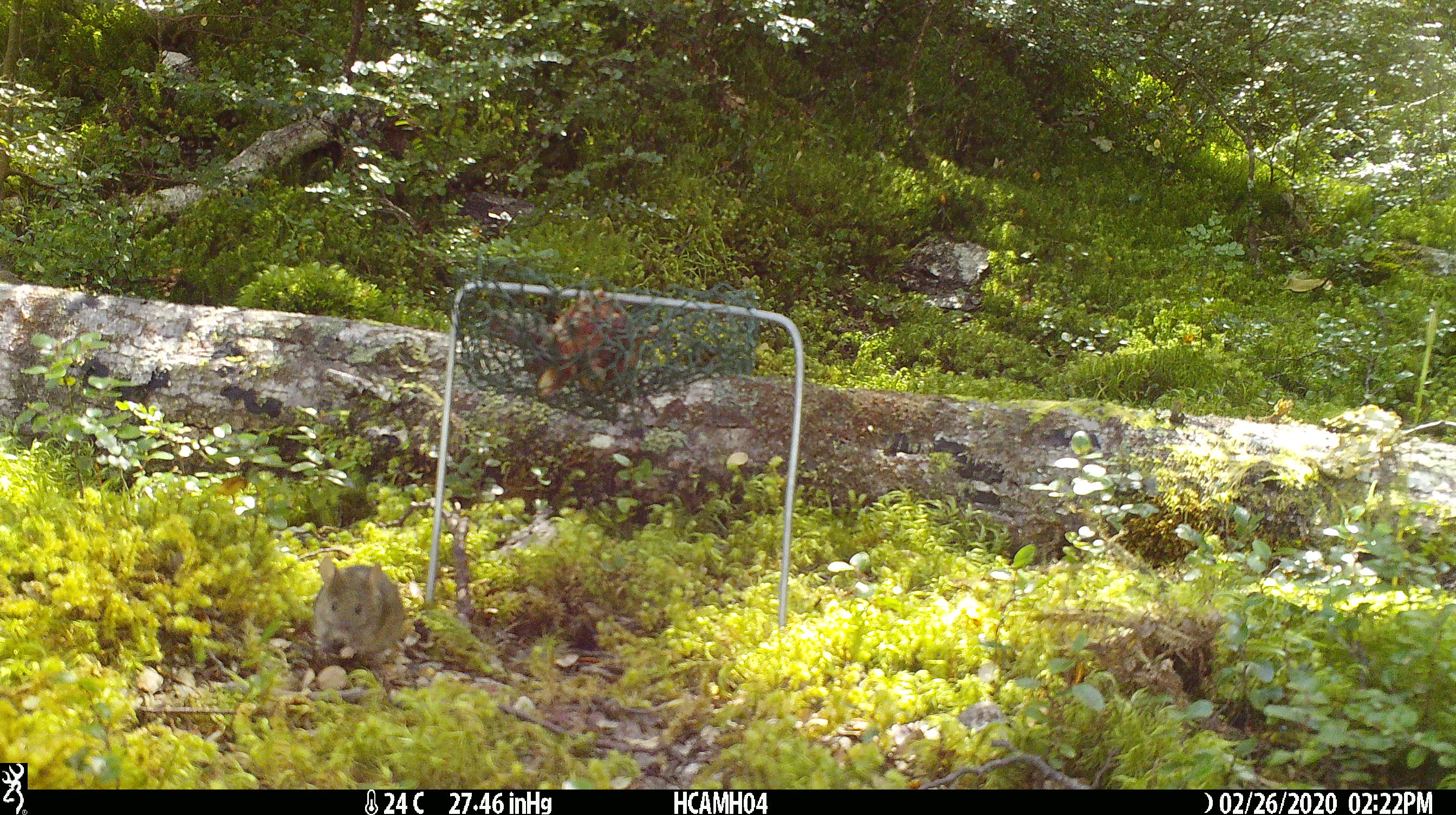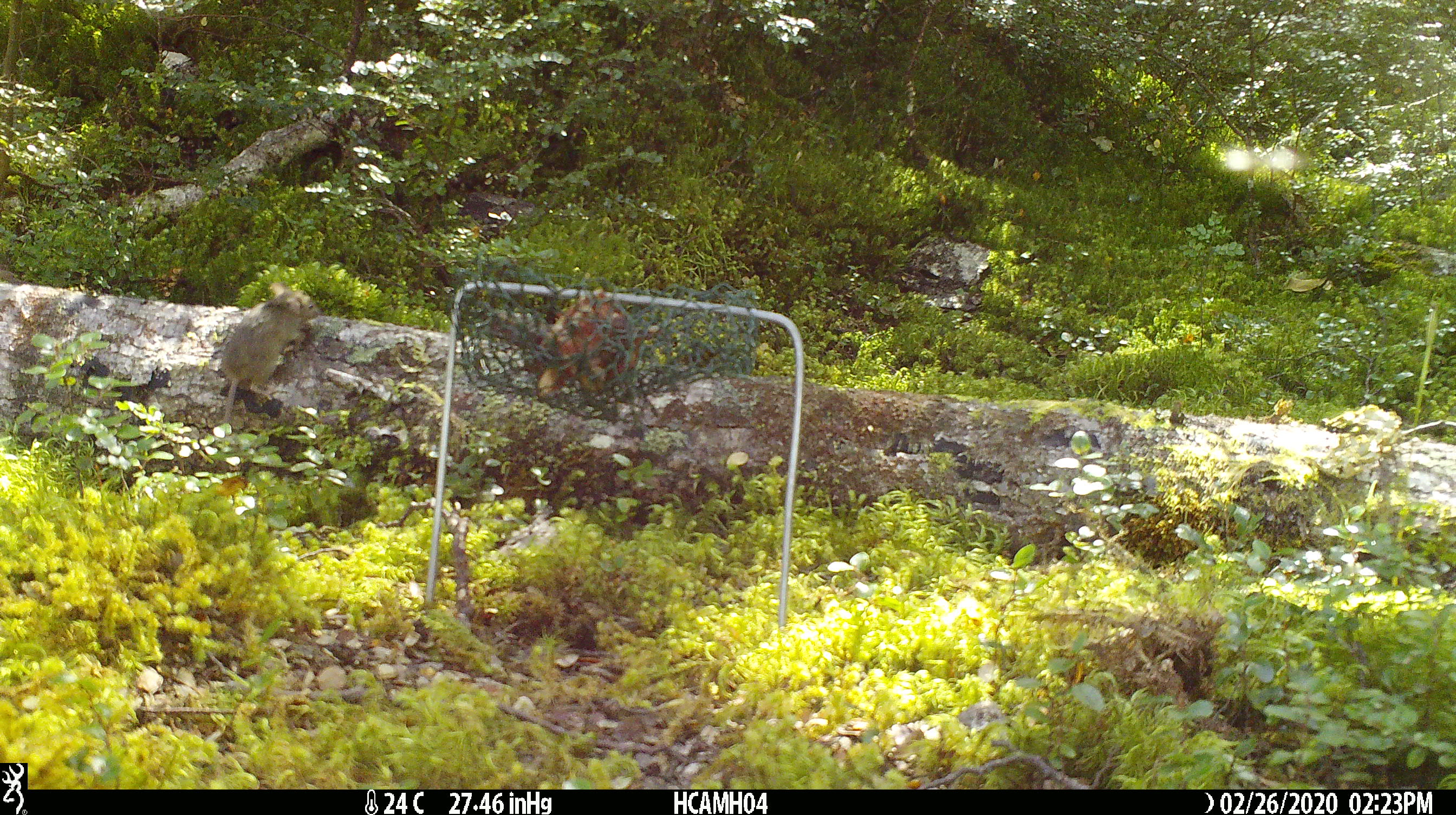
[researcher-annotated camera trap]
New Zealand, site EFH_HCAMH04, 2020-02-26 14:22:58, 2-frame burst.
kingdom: Animalia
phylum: Chordata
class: Mammalia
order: Rodentia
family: Muridae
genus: Mus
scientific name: Mus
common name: mouse